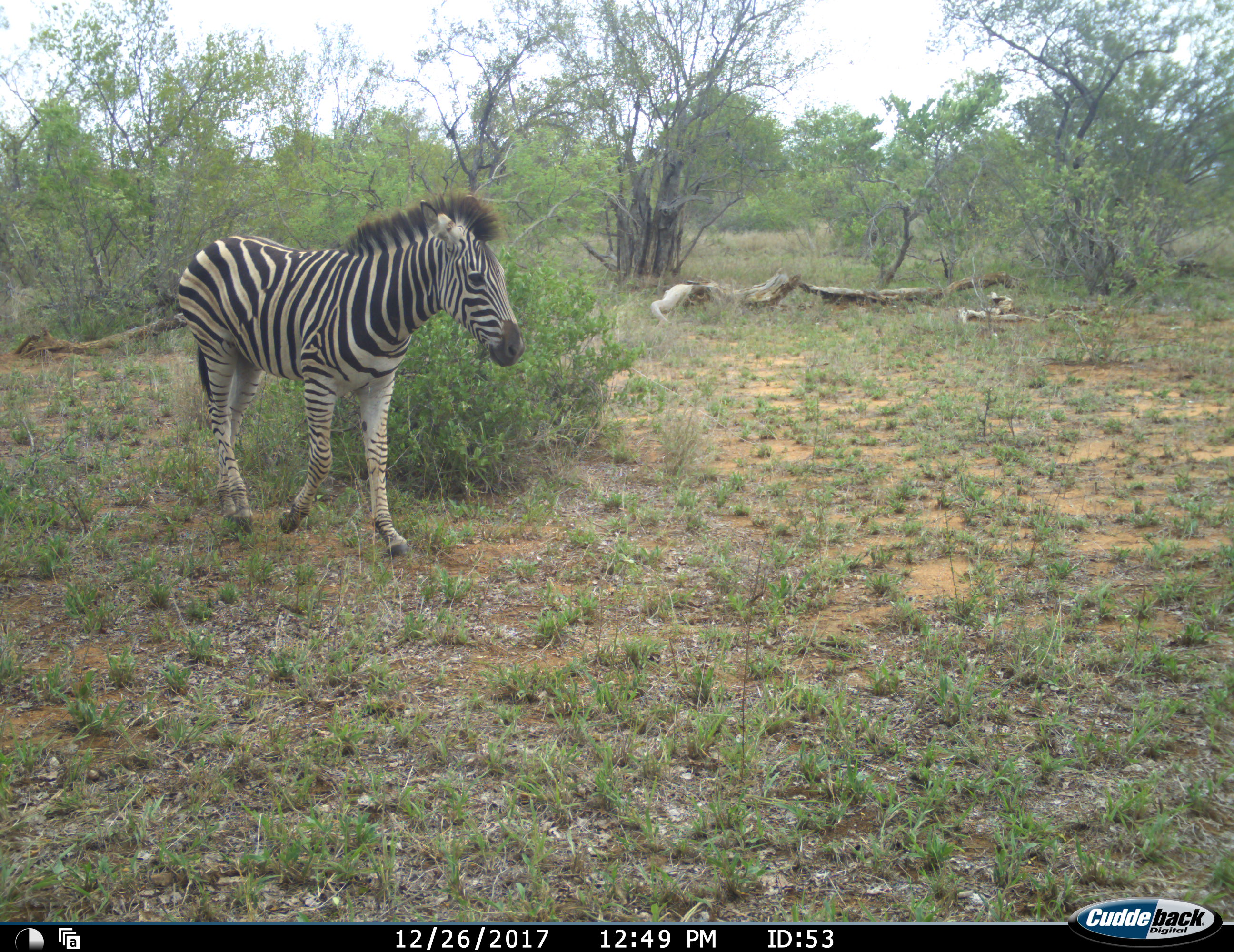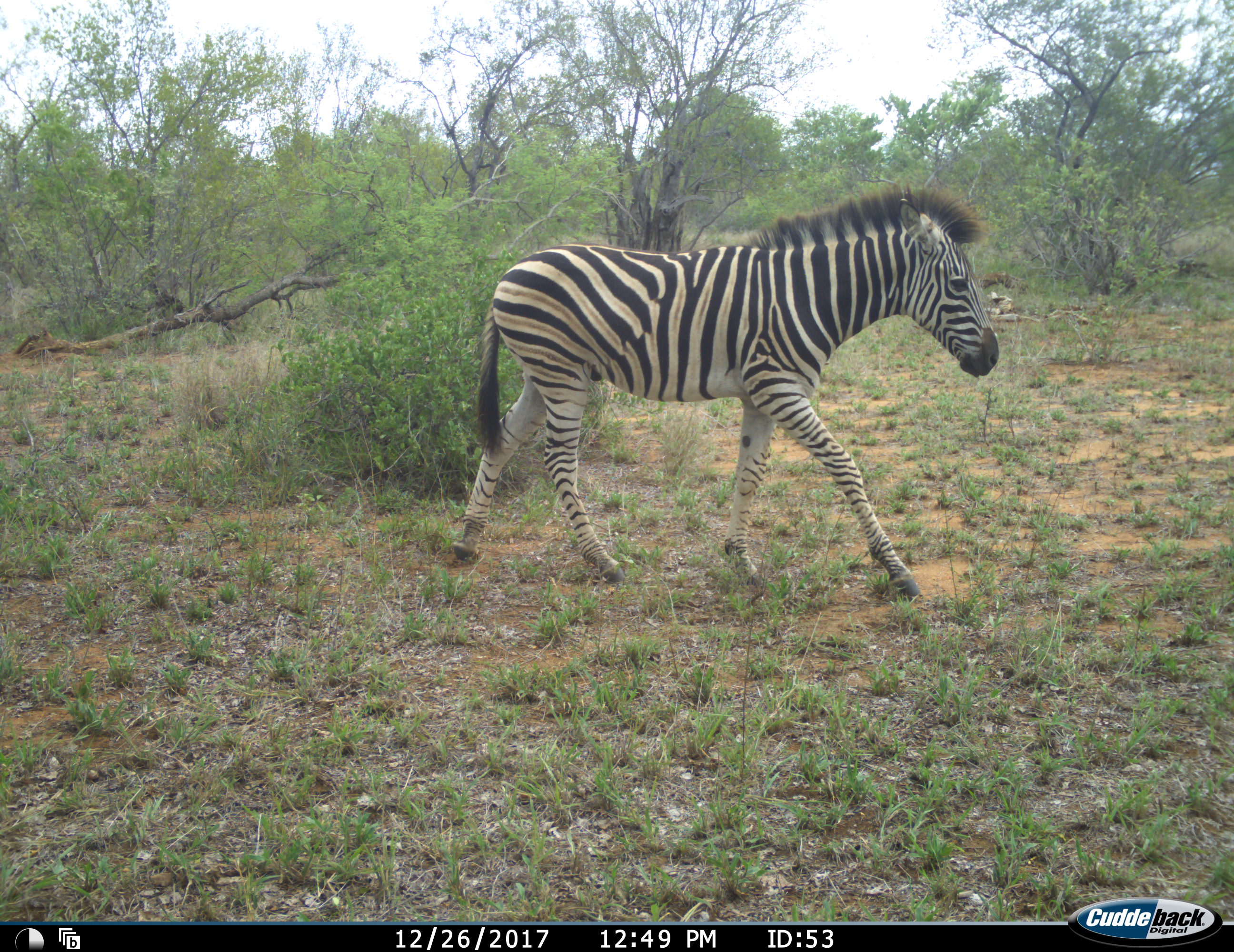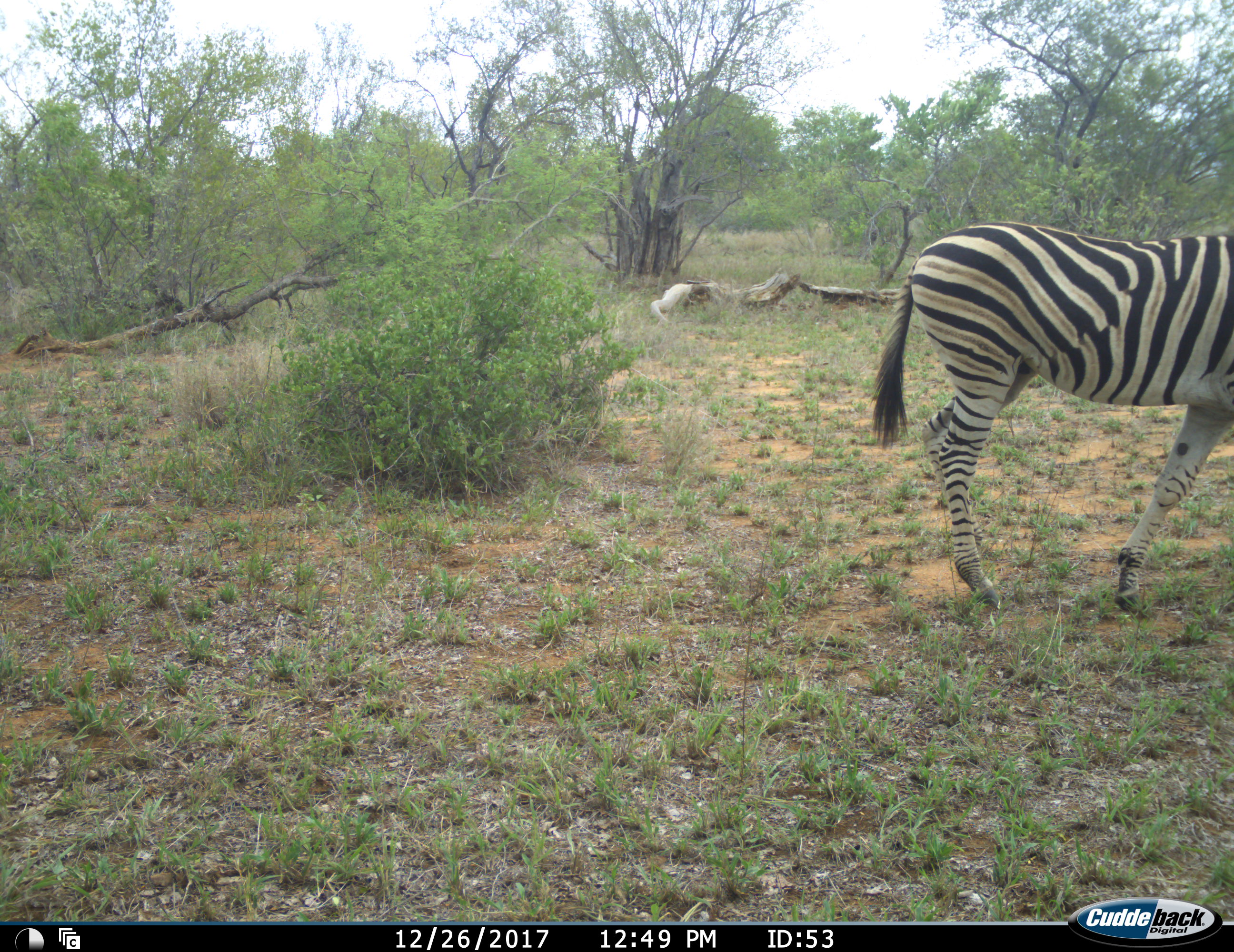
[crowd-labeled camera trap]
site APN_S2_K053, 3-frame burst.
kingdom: Animalia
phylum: Chordata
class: Mammalia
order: Perissodactyla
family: Equidae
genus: Equus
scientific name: Equus quagga burchellii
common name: burchell's zebra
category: zebraburchells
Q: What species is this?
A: Zebraburchells (burchell's zebra) (Equus quagga burchellii).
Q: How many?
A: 1.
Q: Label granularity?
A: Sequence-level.